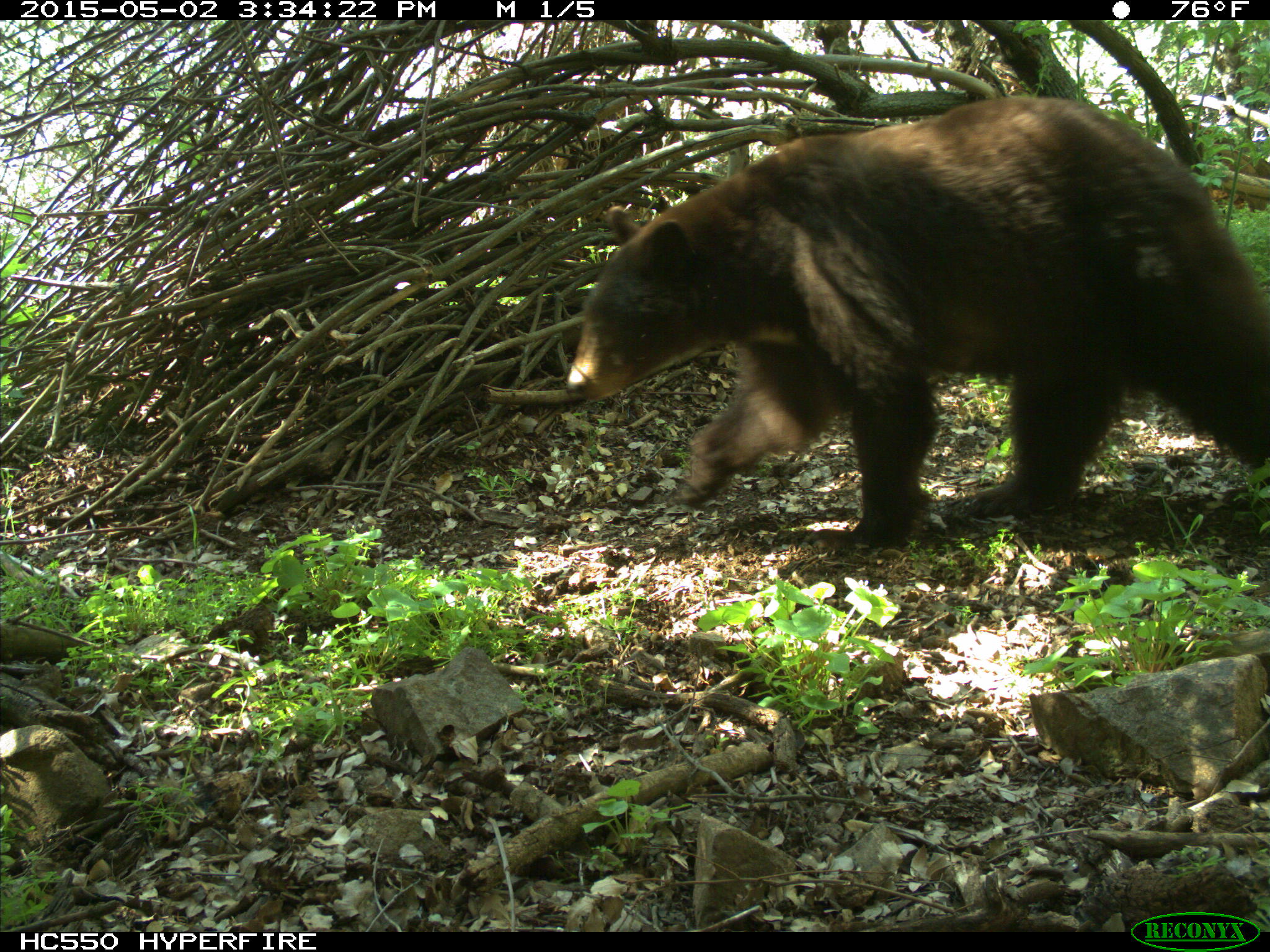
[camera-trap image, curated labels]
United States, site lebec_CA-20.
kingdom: Animalia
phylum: Chordata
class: Mammalia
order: Carnivora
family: Ursidae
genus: Ursus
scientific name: Ursus americanus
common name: american black bear